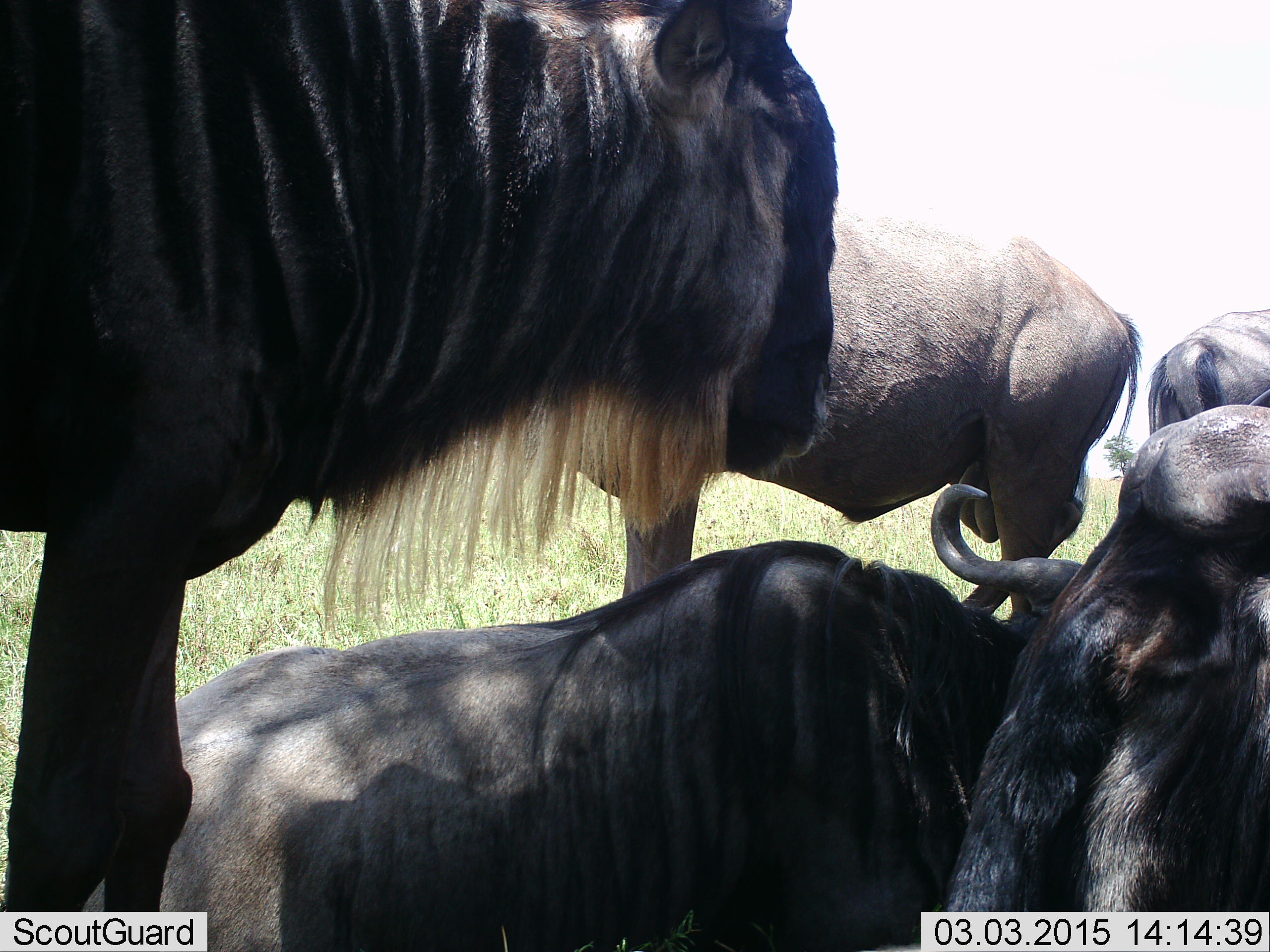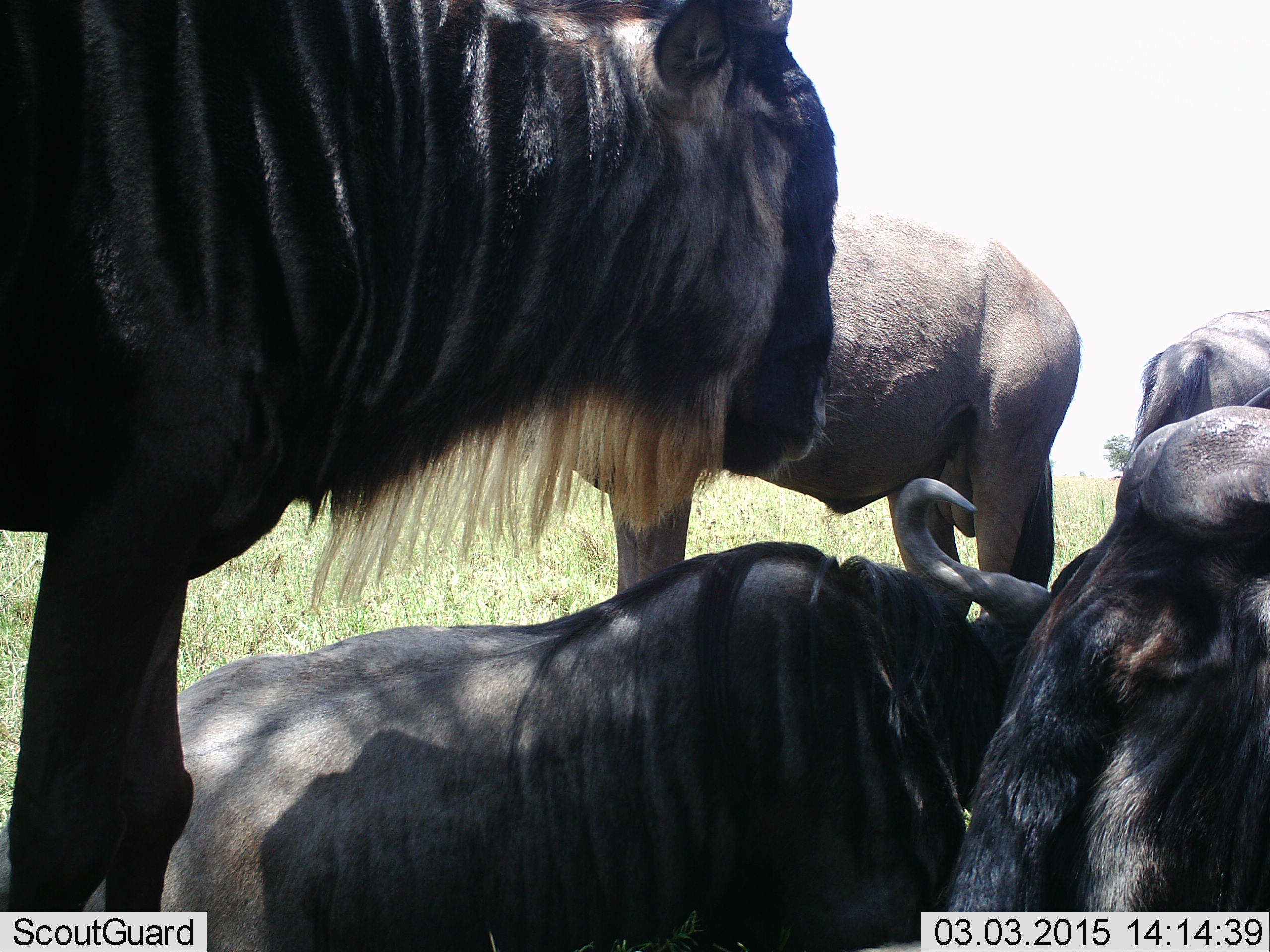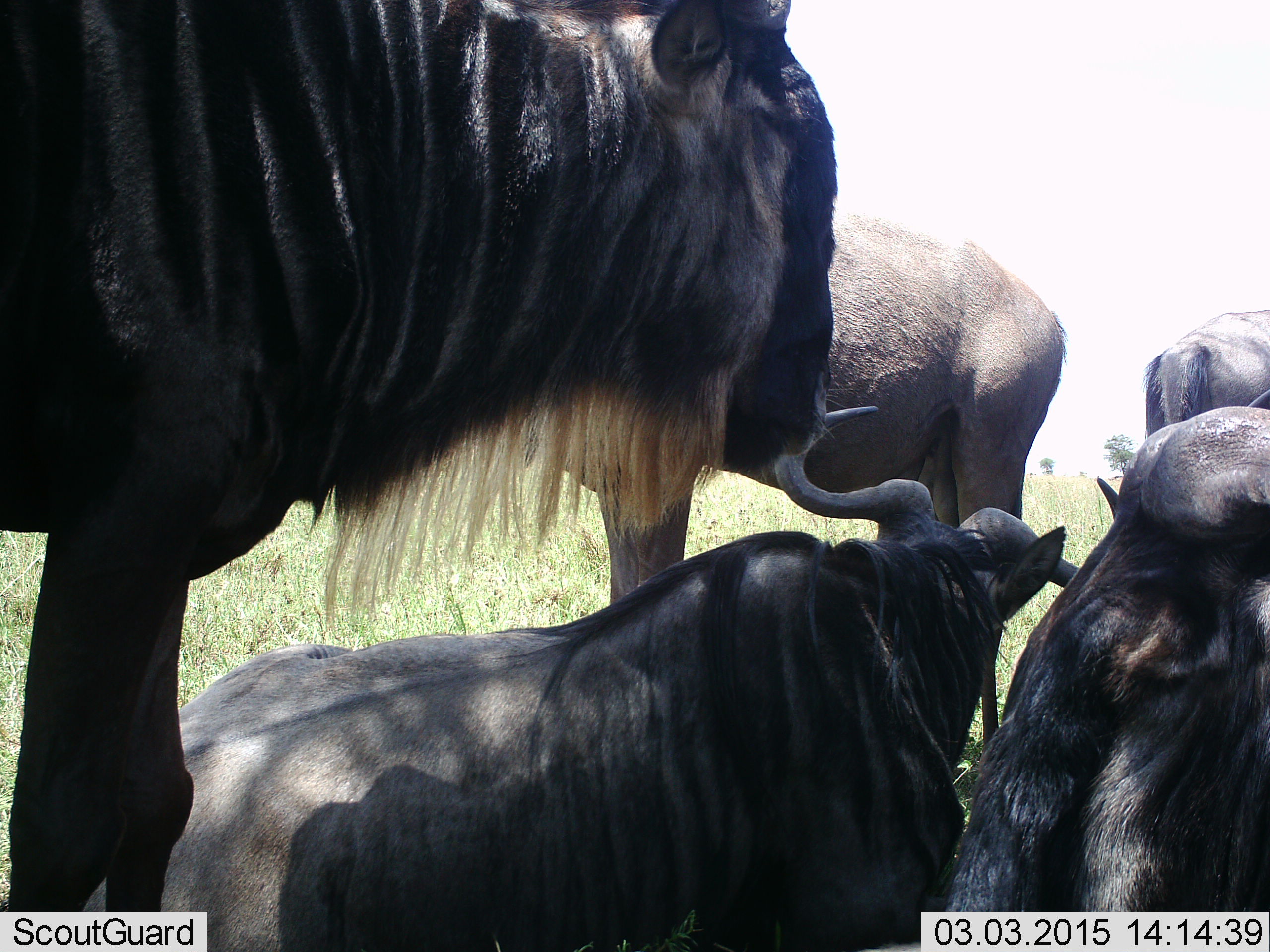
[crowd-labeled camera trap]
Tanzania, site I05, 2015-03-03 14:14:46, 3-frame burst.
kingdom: Animalia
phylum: Chordata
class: Mammalia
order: Artiodactyla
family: Bovidae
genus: Connochaetes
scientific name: Connochaetes taurinus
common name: blue wildebeest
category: wildebeest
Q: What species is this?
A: Wildebeest (blue wildebeest) (Connochaetes taurinus).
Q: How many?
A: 5.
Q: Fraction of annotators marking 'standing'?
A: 90%.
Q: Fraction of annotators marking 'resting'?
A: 100%.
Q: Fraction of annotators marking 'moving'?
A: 0%.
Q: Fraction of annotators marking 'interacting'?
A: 0%.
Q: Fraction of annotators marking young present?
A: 10%.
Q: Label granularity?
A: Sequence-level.